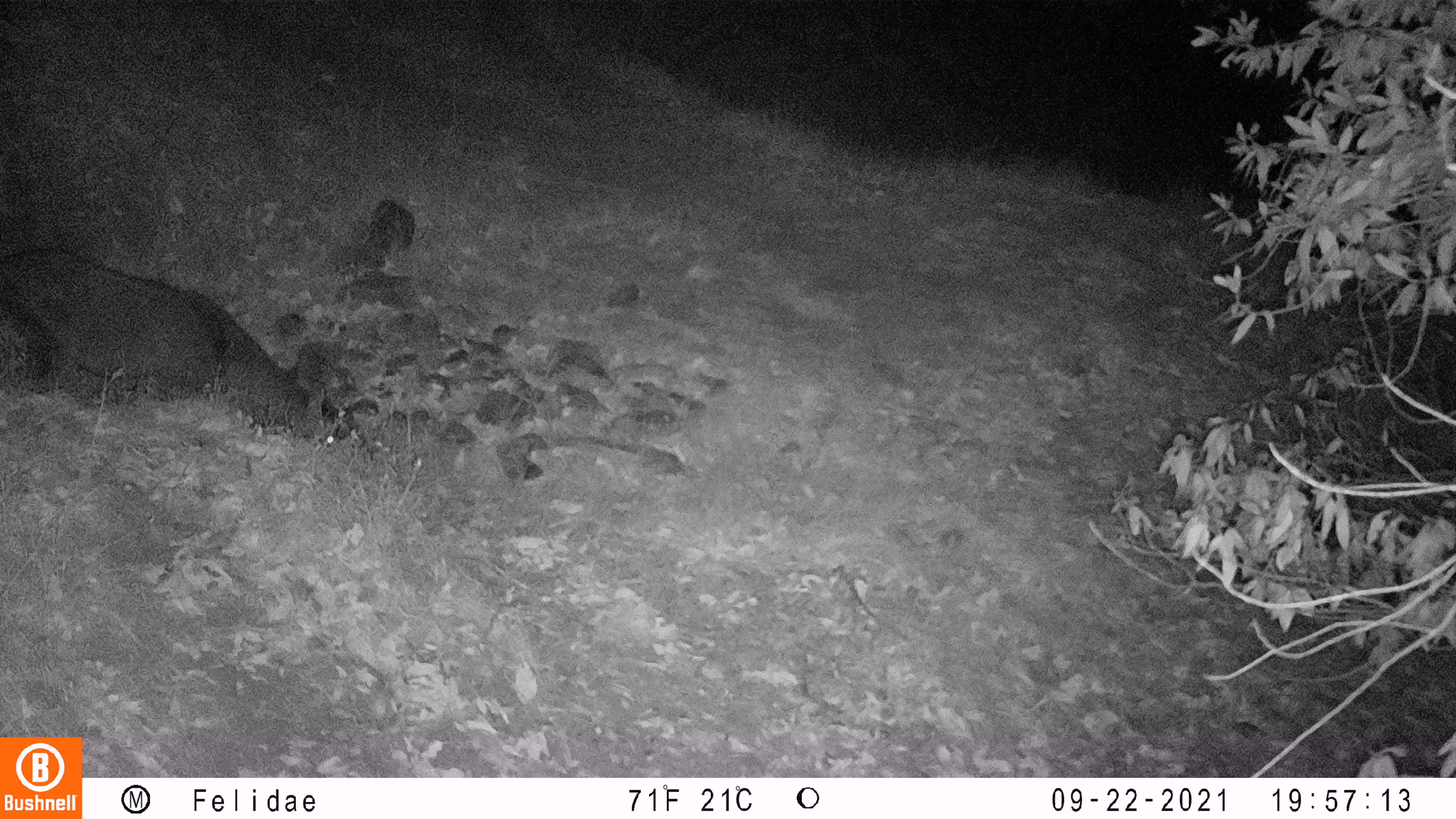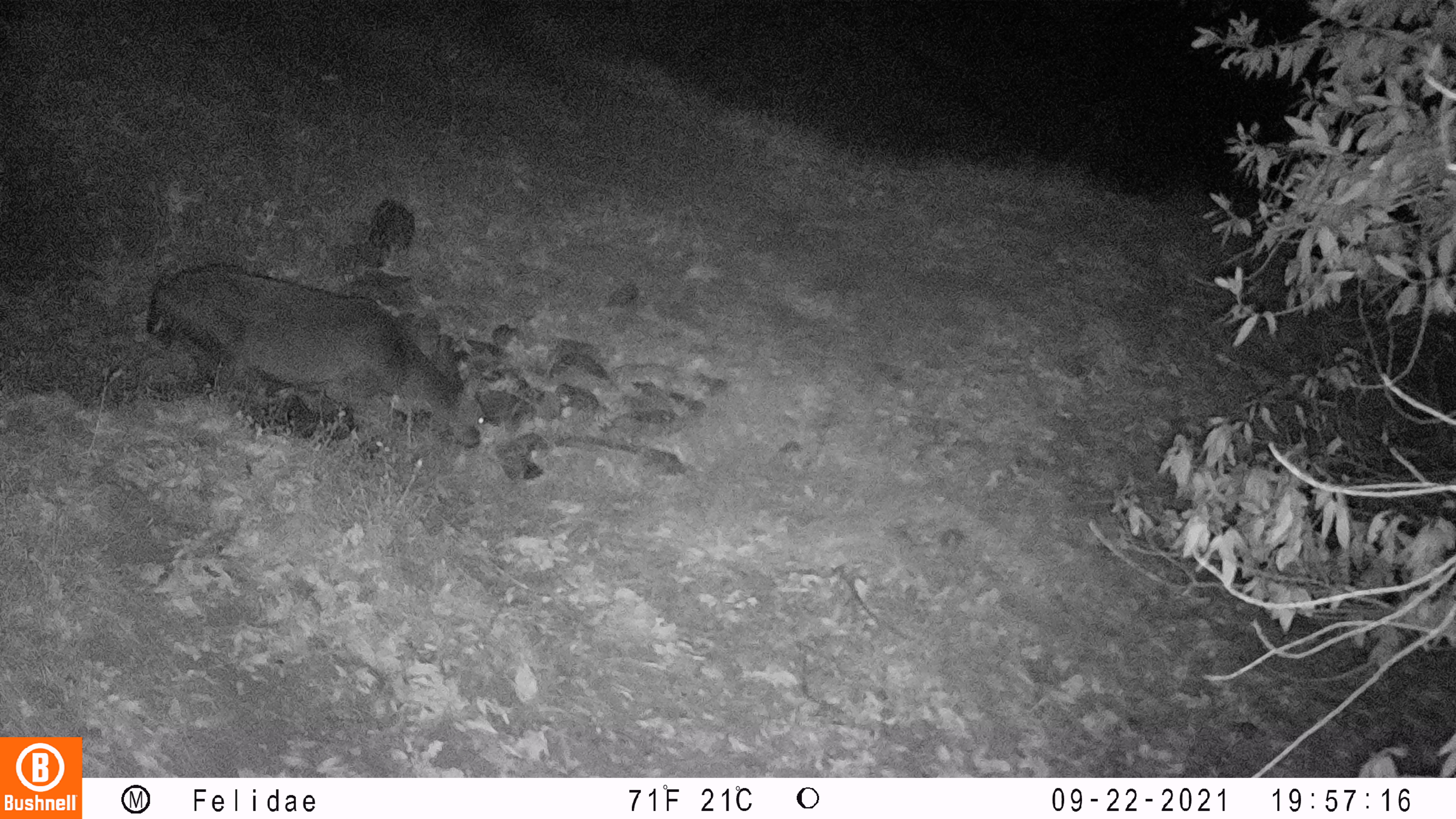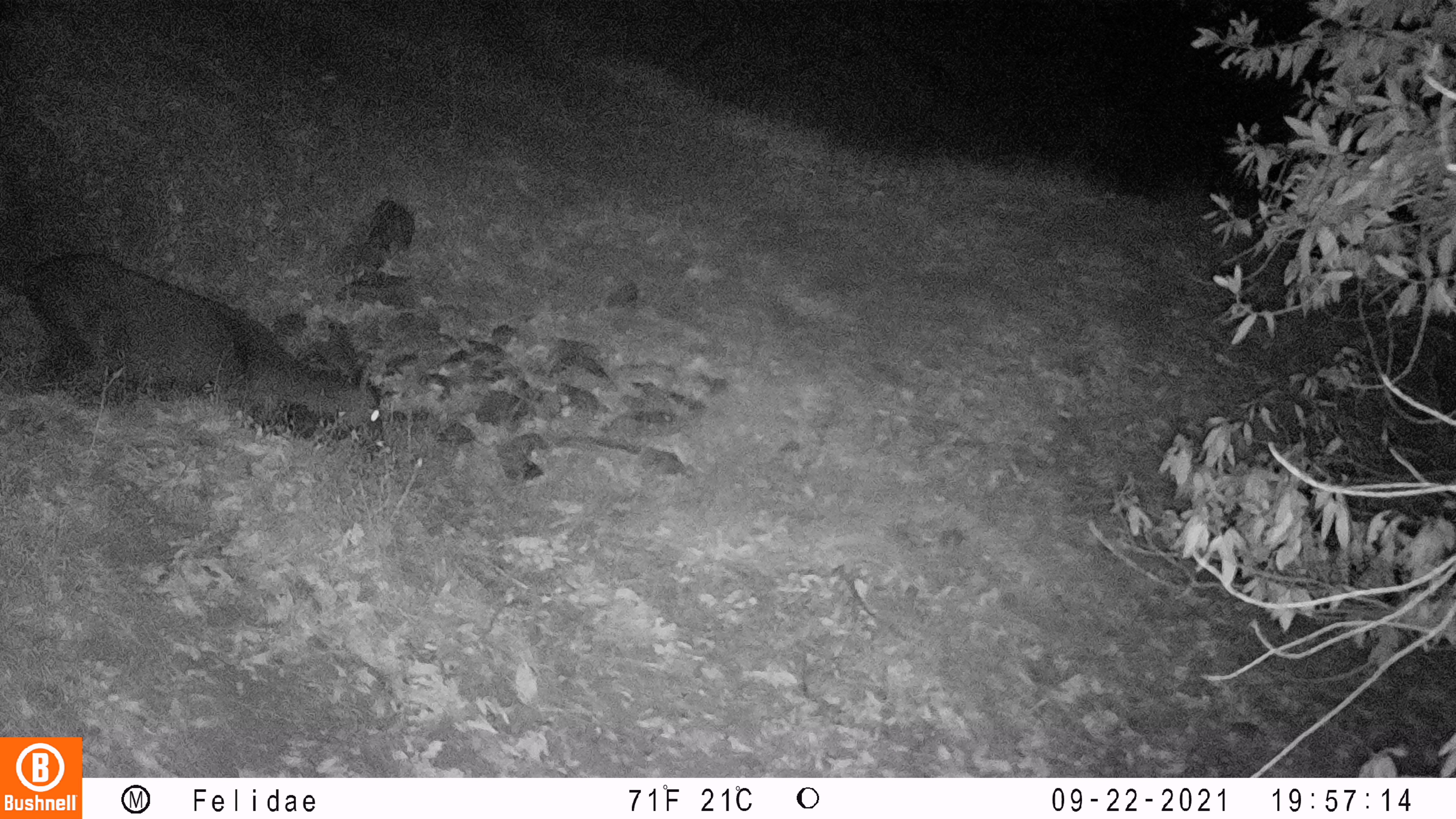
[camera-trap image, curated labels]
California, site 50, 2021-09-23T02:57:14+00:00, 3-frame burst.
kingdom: Animalia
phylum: Chordata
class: Mammalia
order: Artiodactyla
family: Cervidae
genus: Odocoileus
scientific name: Odocoileus hemionus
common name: mule deer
Mule deer (Odocoileus hemionus).